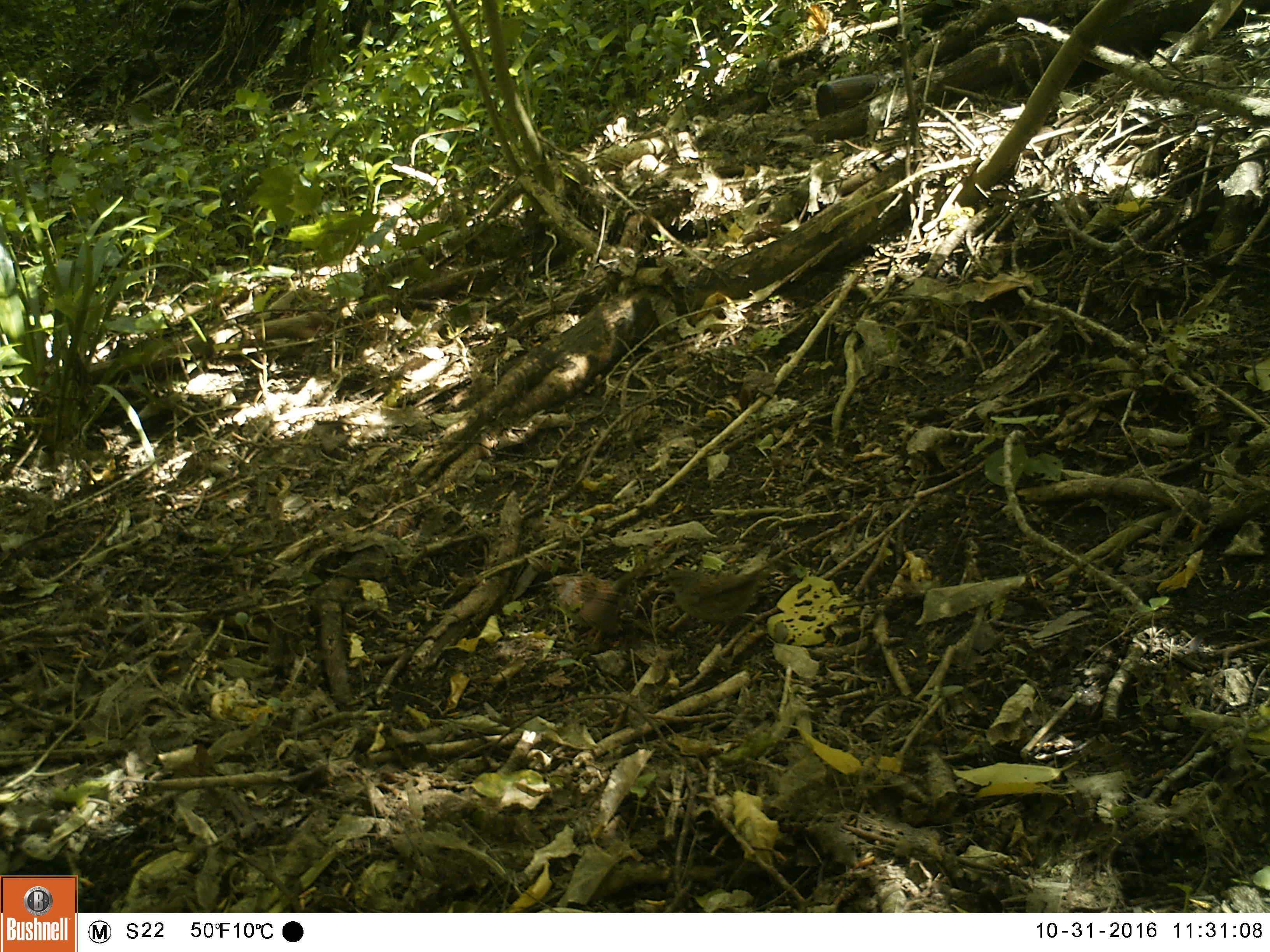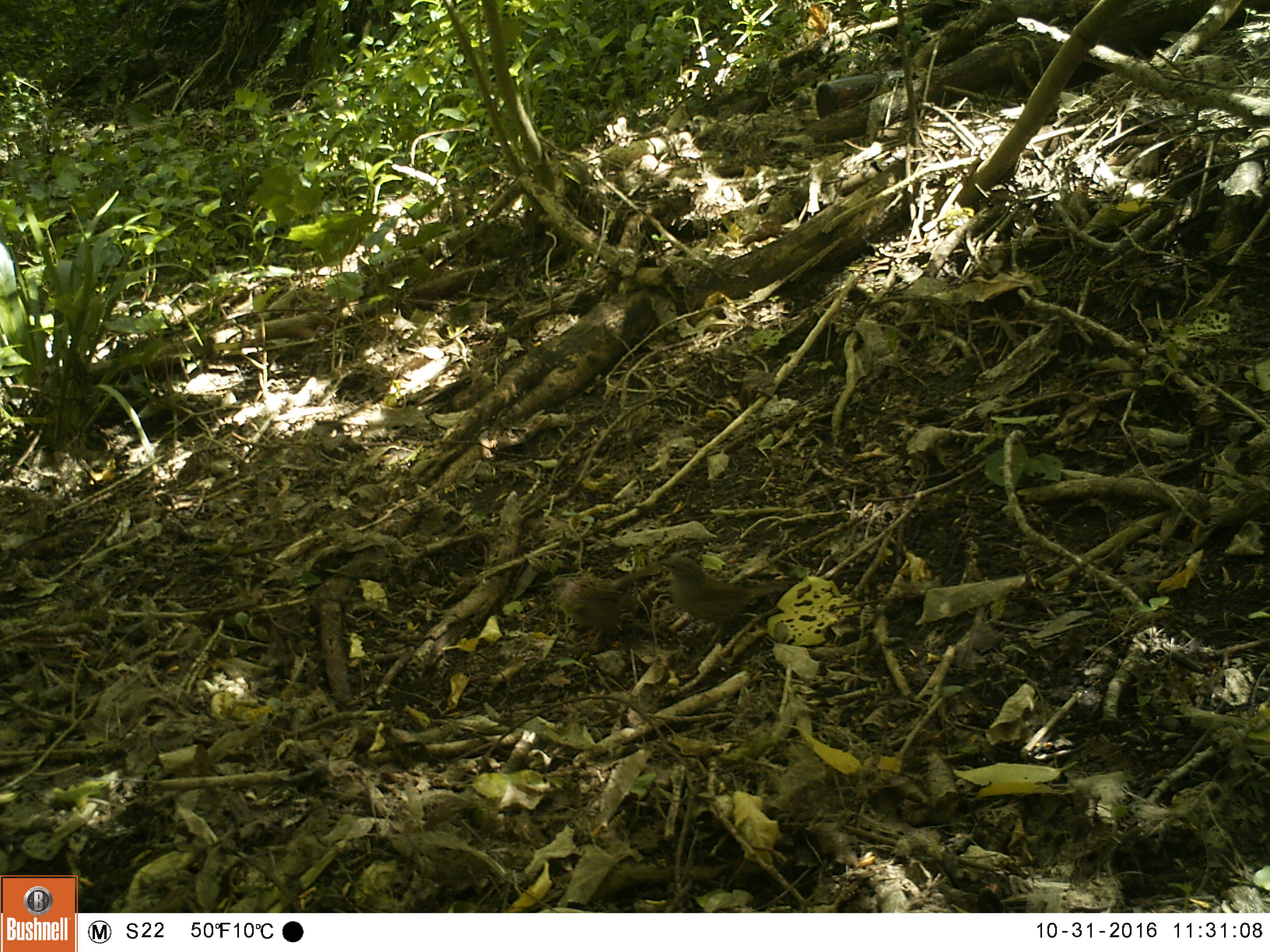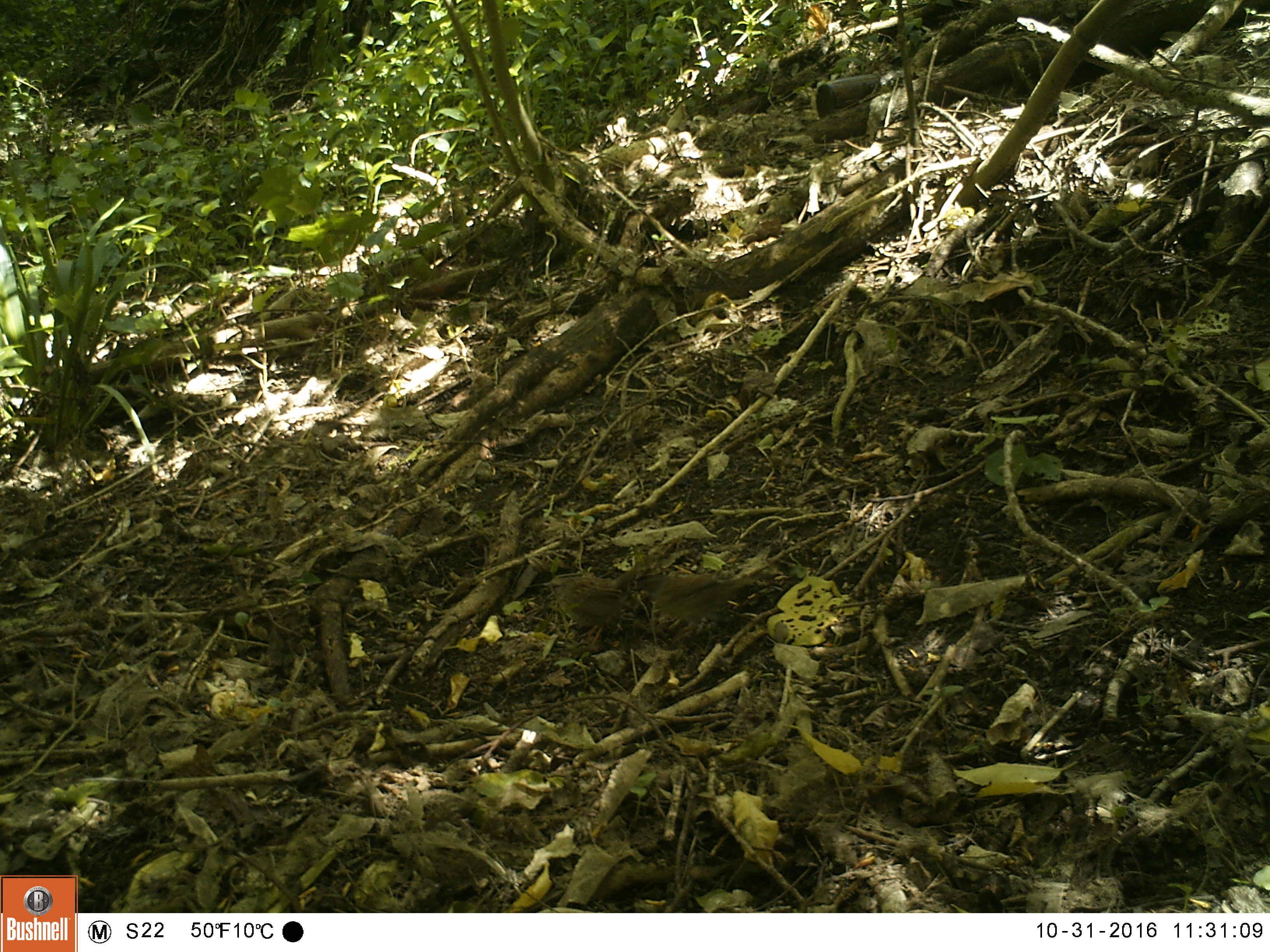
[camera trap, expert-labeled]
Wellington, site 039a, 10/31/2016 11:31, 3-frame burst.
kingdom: Animalia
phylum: Chordata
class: Aves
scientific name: Aves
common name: bird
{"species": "bird (Aves)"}